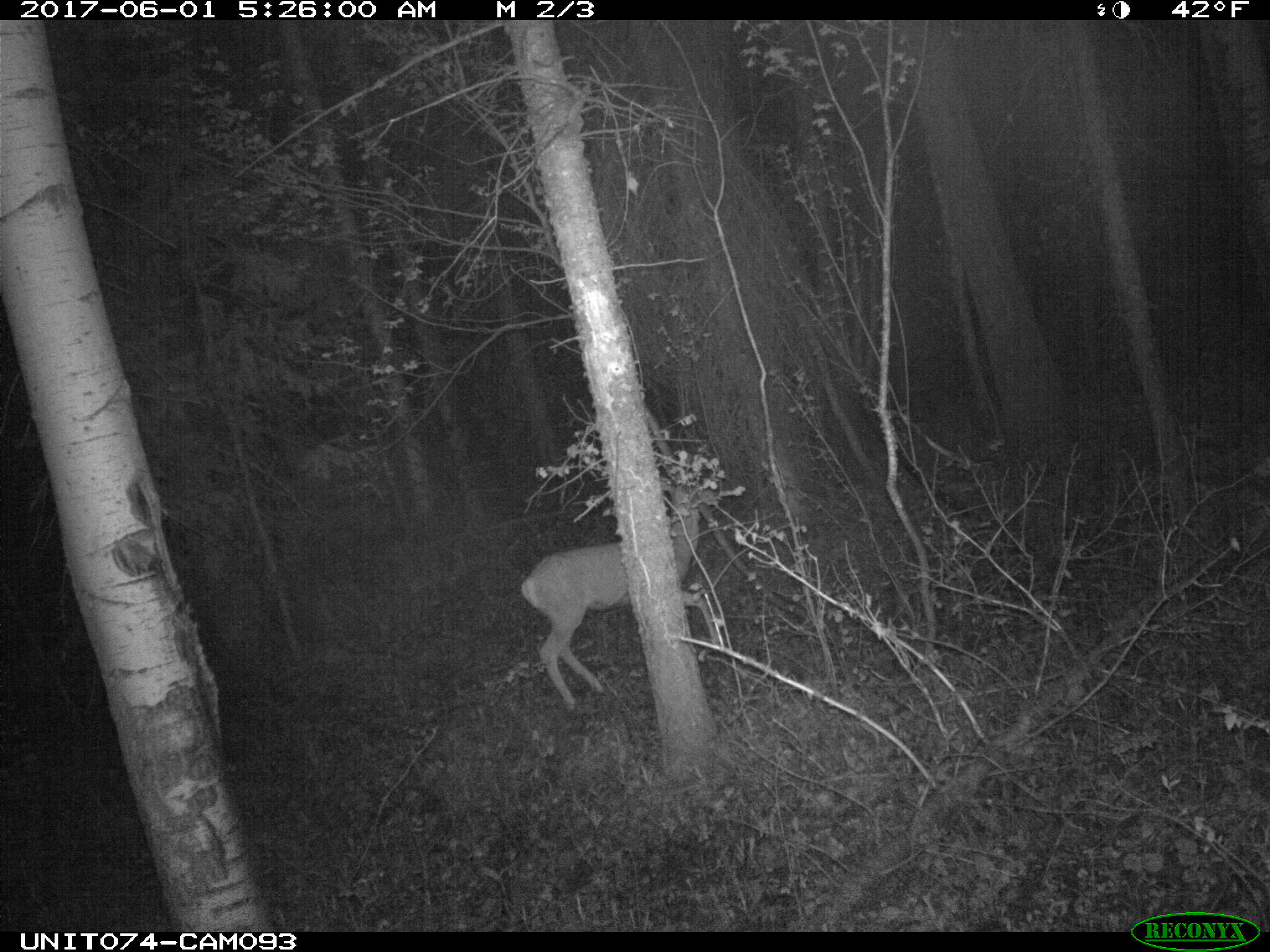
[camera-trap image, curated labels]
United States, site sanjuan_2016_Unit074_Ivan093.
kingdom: Animalia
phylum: Chordata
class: Mammalia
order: Artiodactyla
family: Cervidae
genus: Odocoileus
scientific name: Odocoileus hemionus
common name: mule deer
Odocoileus hemionus (mule deer).